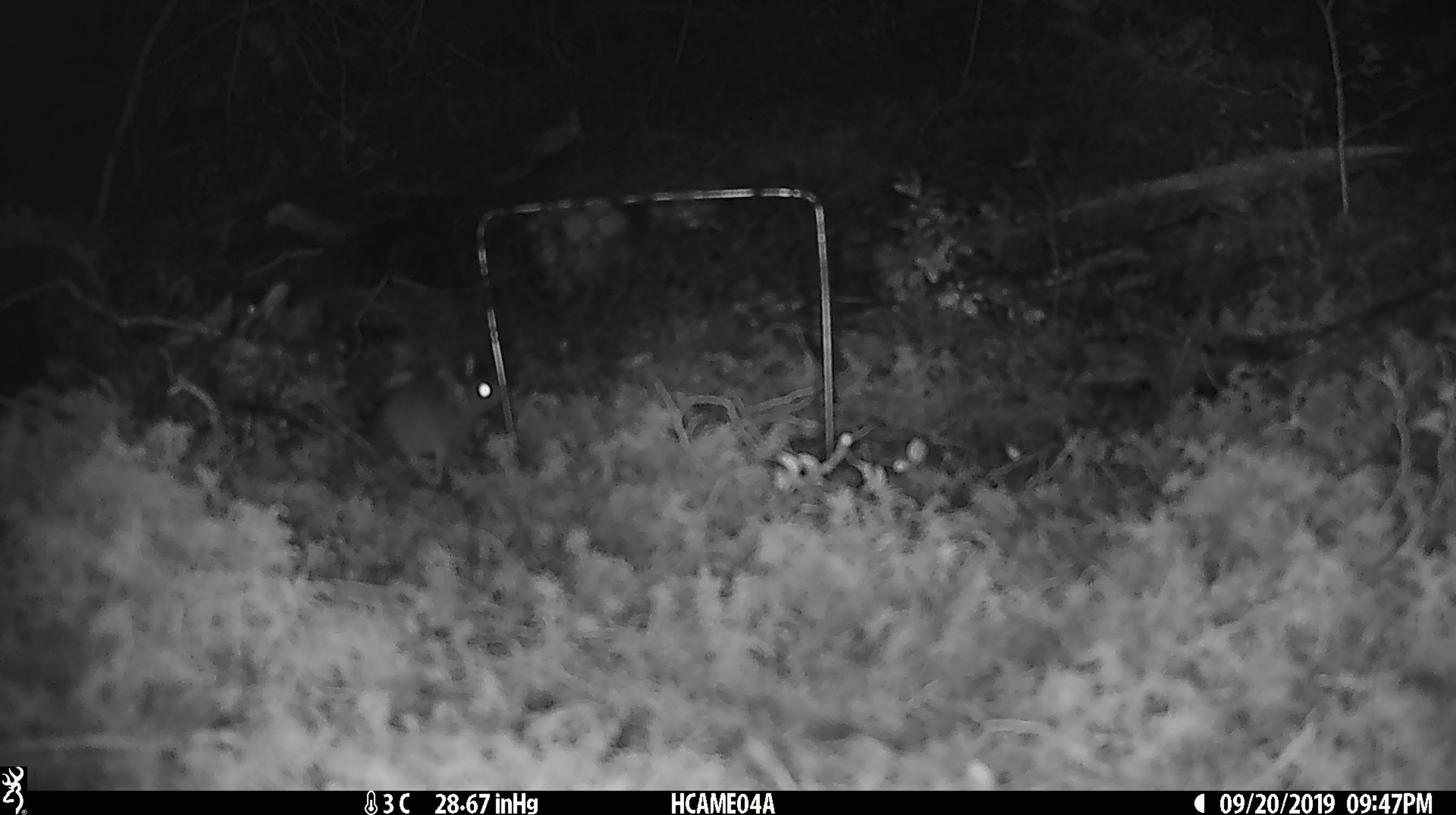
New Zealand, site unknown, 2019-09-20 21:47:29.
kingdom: Animalia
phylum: Chordata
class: Mammalia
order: Rodentia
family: Muridae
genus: Mus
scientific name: Mus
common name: mouse